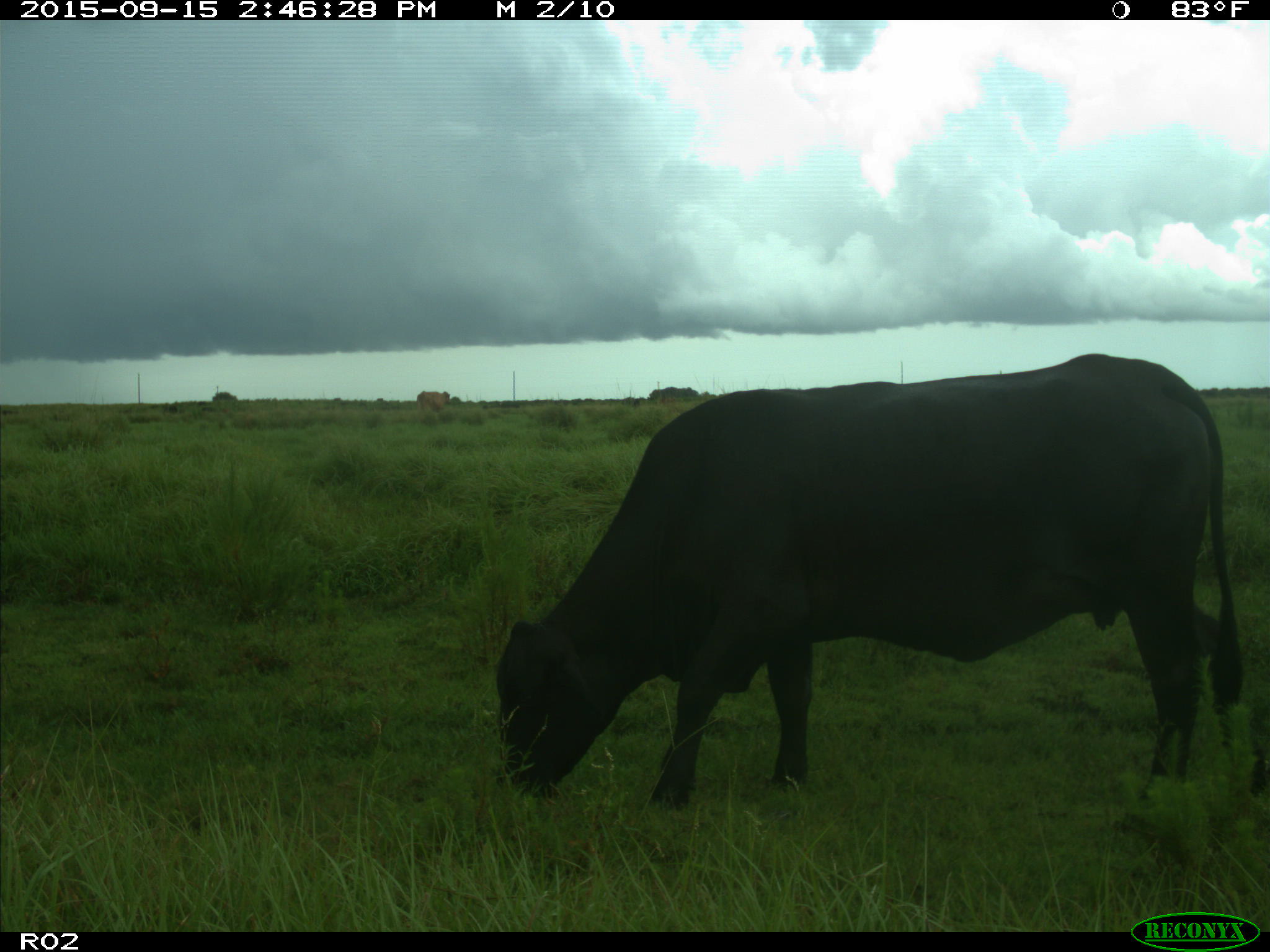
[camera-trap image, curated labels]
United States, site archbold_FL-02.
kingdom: Animalia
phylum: Chordata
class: Mammalia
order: Artiodactyla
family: Bovidae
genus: Bos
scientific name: Bos taurus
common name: domestic cow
Bos taurus (domestic cow).